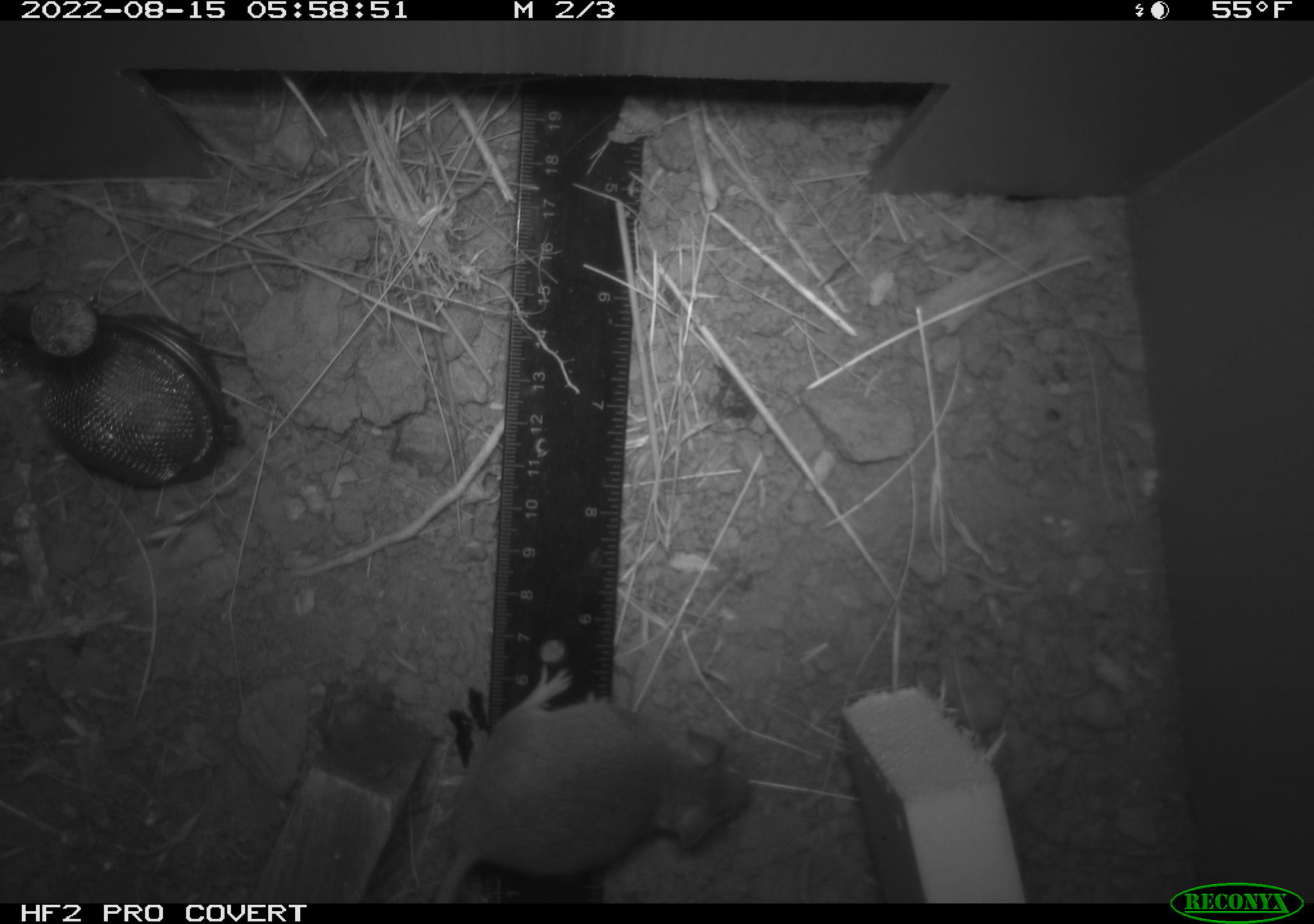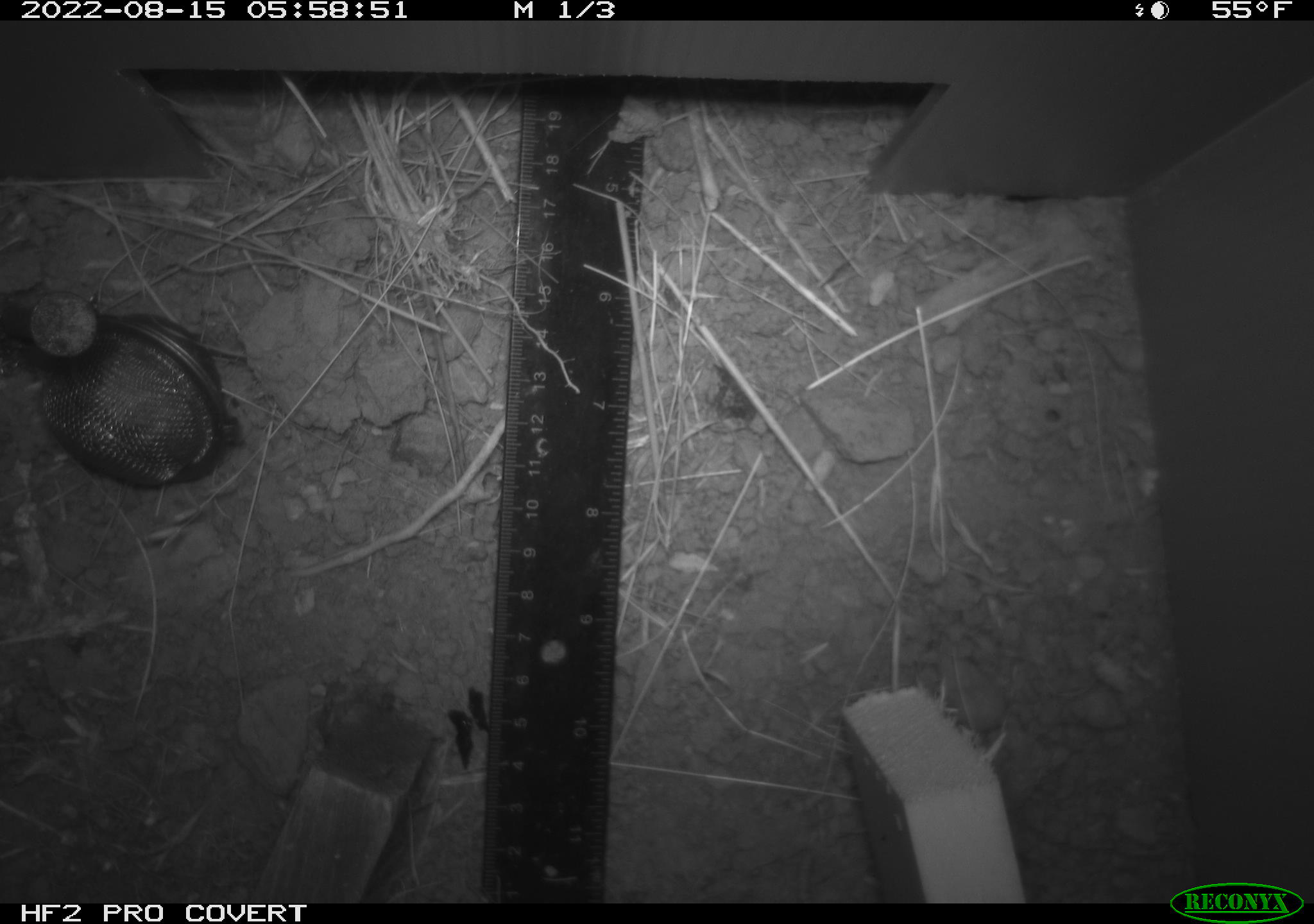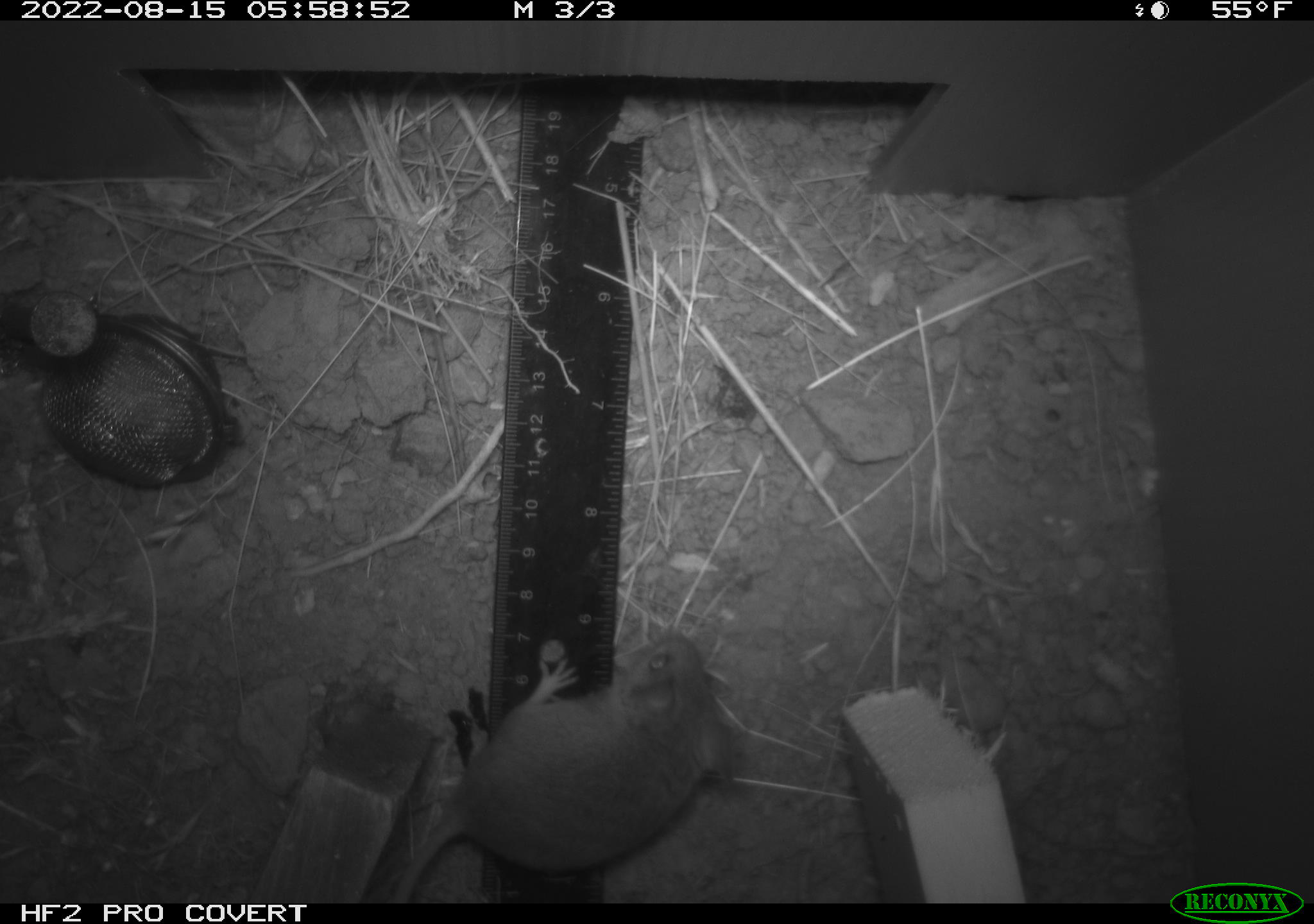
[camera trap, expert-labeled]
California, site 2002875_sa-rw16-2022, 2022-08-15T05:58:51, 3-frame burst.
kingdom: Animalia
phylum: Chordata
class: Mammalia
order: Rodentia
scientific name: Rodentia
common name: mouse species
Mouse species (Rodentia).